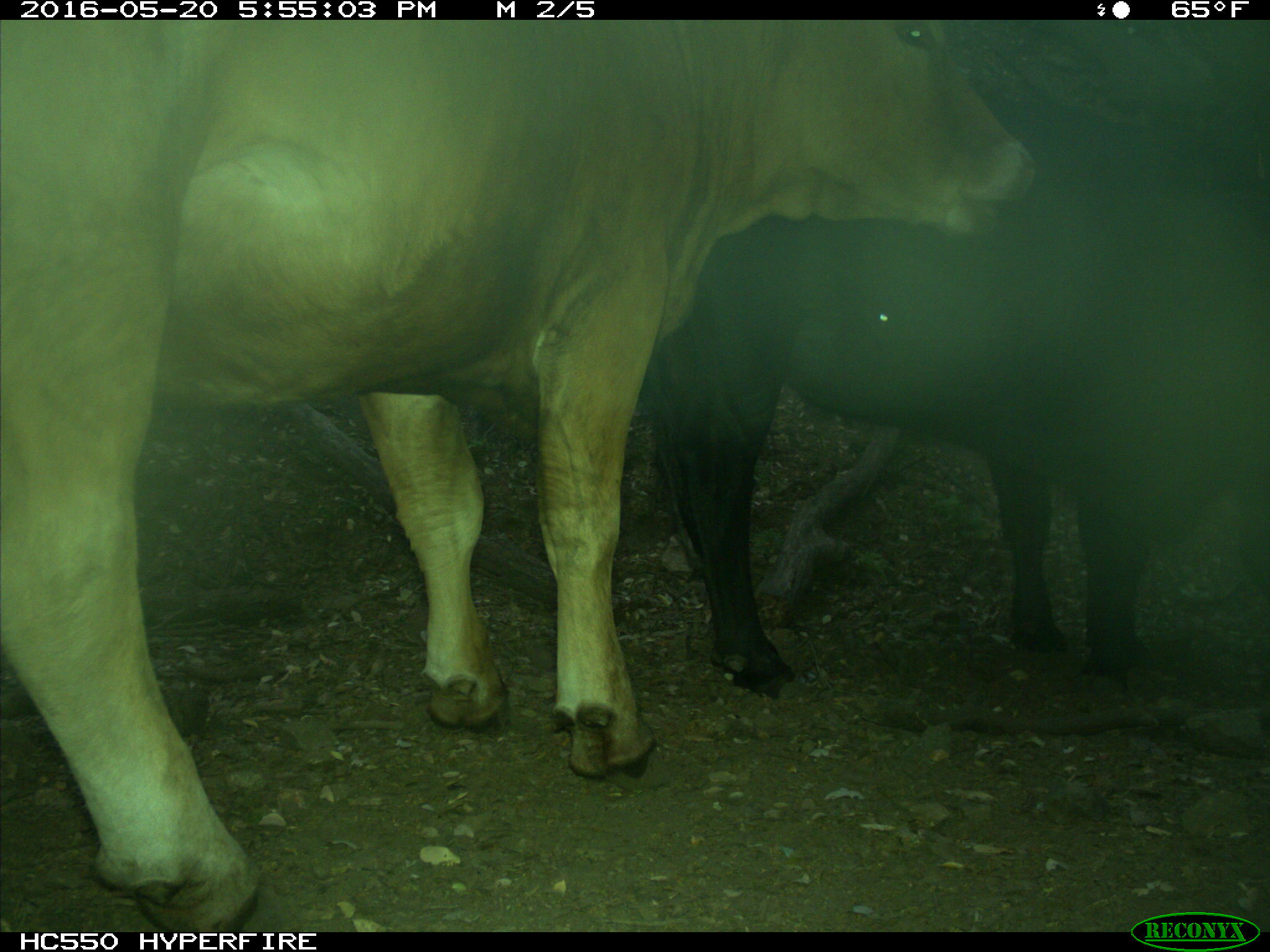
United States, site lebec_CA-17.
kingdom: Animalia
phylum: Chordata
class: Mammalia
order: Artiodactyla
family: Bovidae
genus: Bos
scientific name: Bos taurus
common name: domestic cow